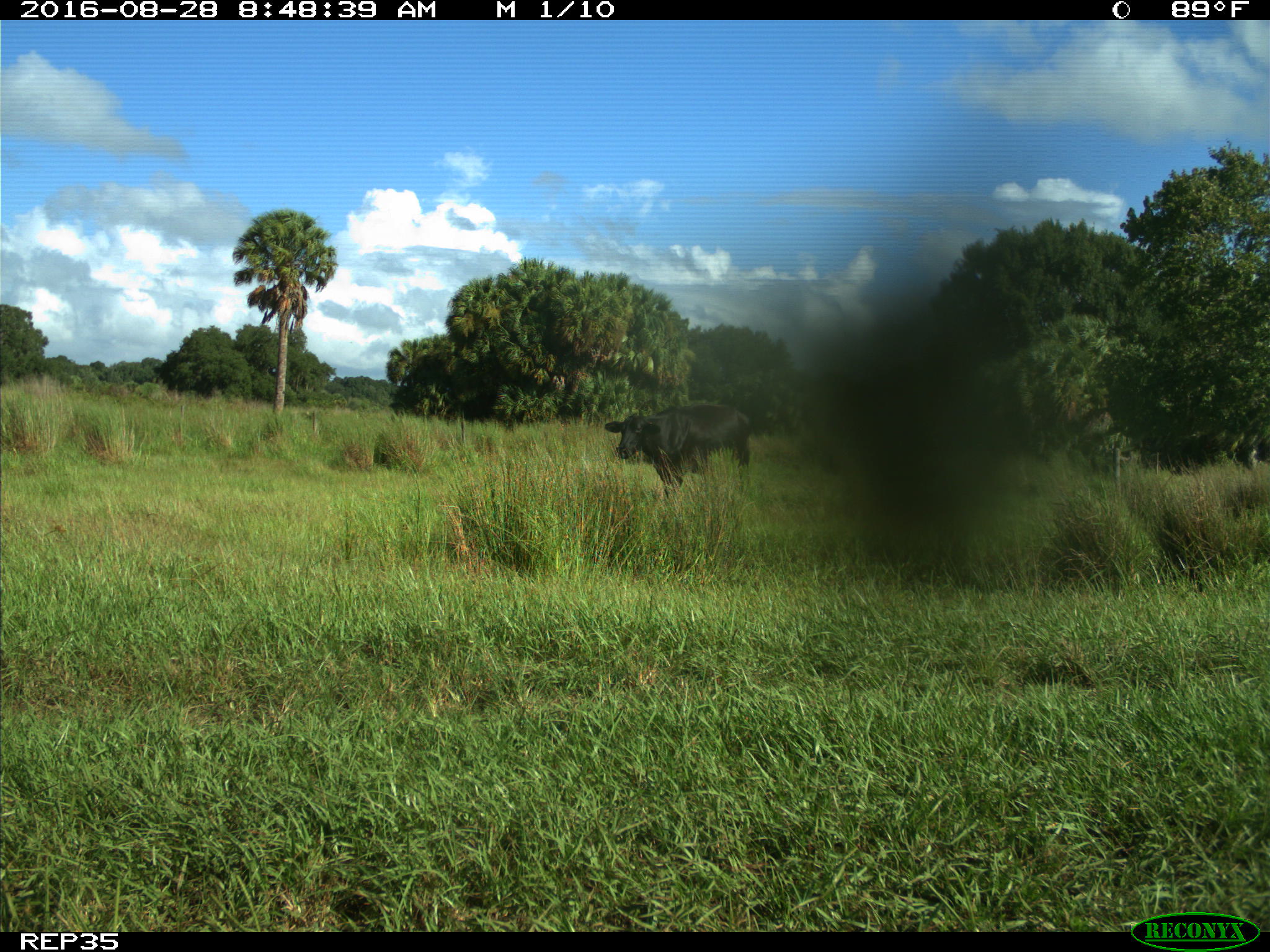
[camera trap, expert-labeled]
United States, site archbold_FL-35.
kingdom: Animalia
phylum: Chordata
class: Mammalia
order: Artiodactyla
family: Bovidae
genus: Bos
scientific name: Bos taurus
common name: domestic cow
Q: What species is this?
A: Bos taurus (domestic cow).